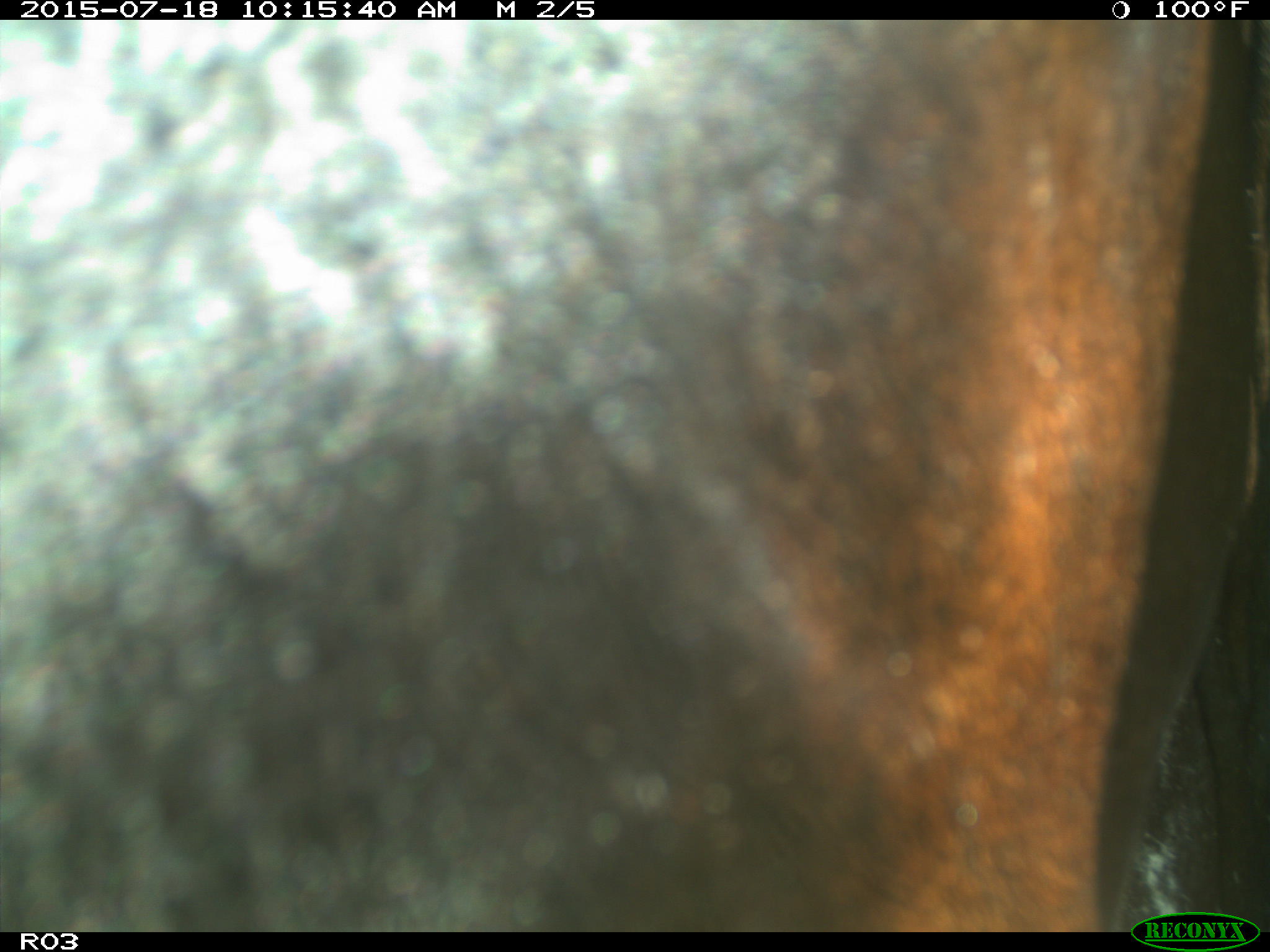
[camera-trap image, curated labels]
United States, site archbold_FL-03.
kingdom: Animalia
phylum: Chordata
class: Mammalia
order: Artiodactyla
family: Bovidae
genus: Bos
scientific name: Bos taurus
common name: domestic cow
Bos taurus (domestic cow).